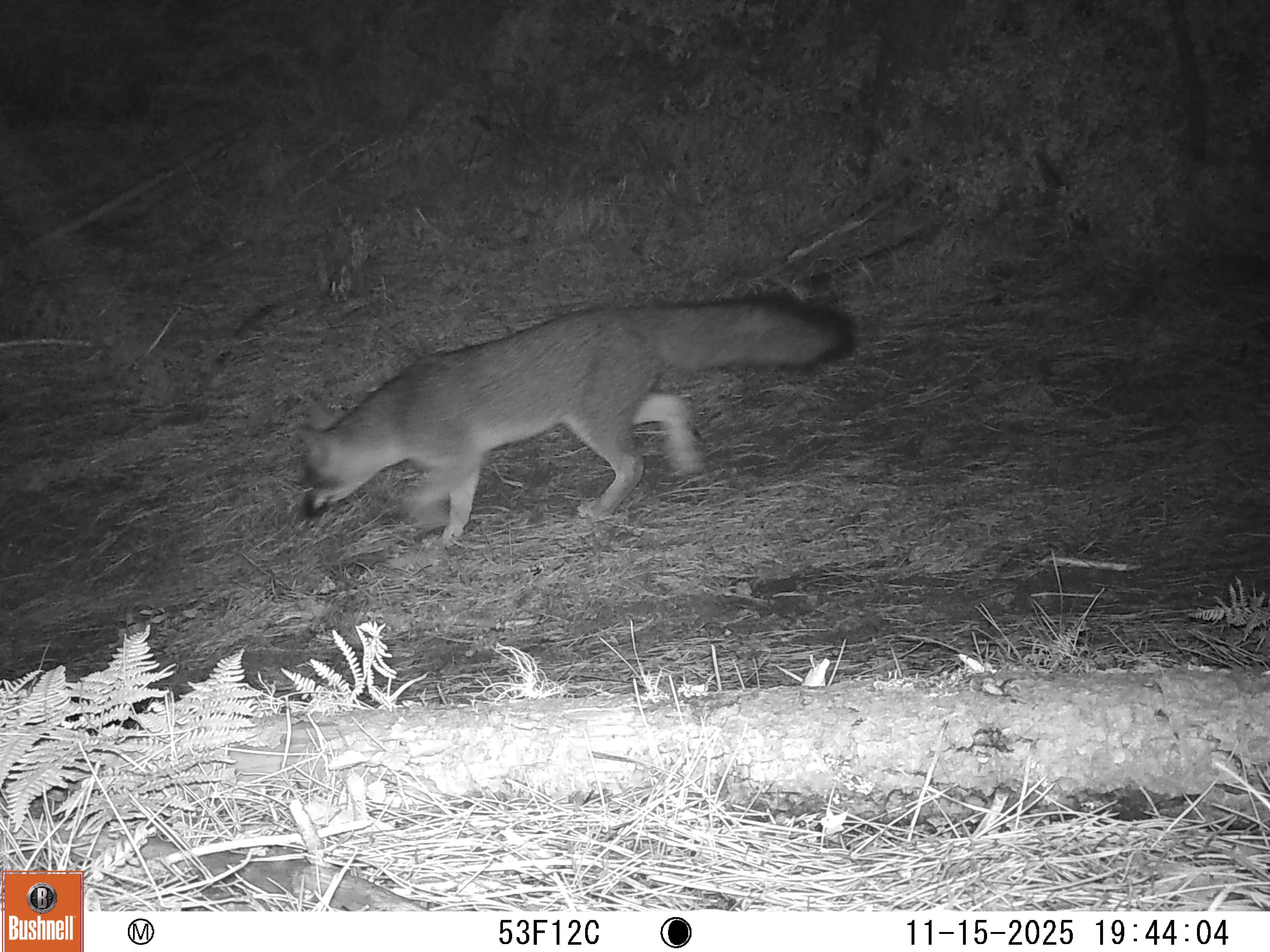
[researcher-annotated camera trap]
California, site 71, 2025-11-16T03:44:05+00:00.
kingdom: Animalia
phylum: Chordata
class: Mammalia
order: Carnivora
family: Canidae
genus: Urocyon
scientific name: Urocyon cinereoargenteus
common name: gray fox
Gray fox (Urocyon cinereoargenteus).